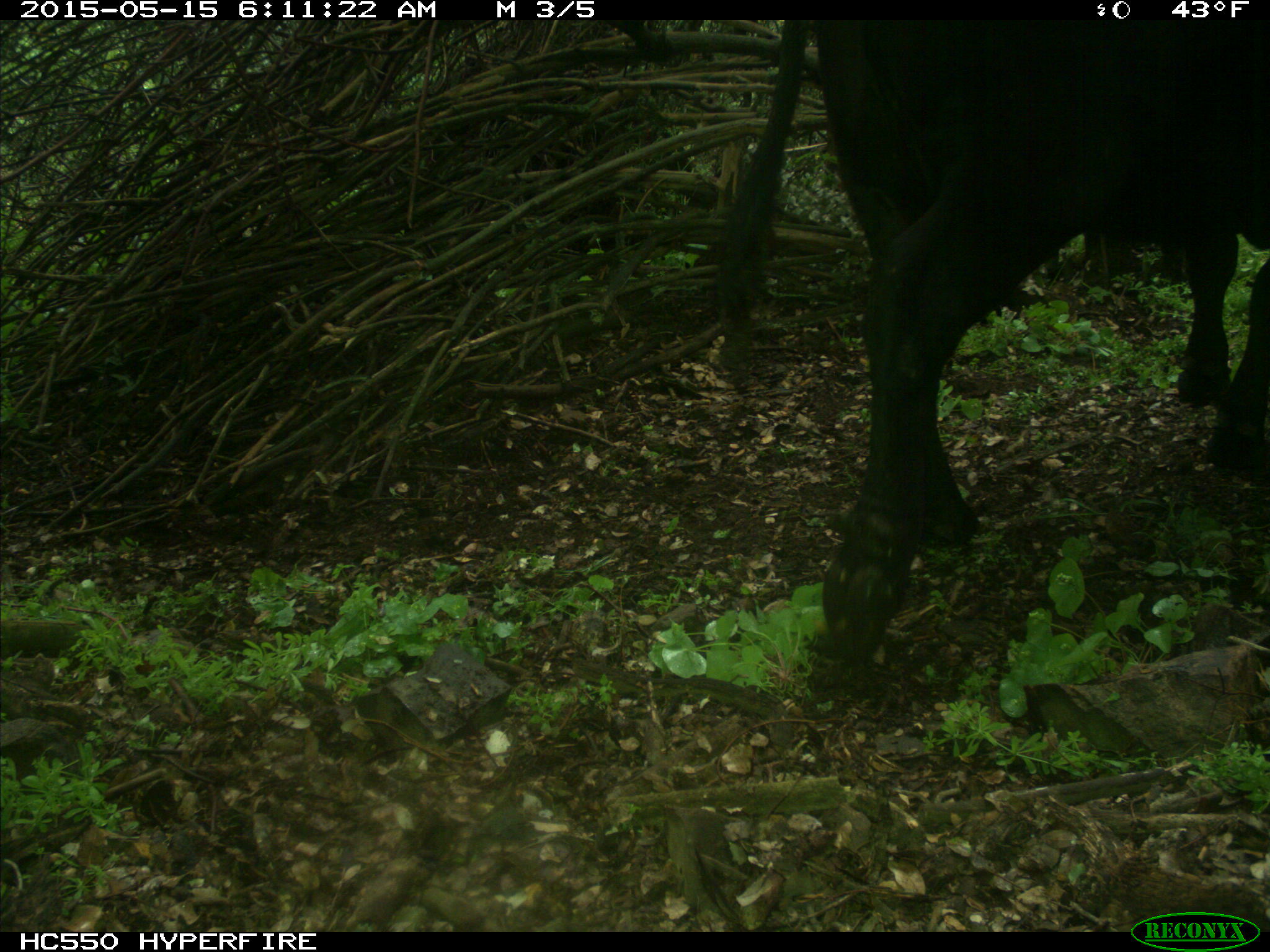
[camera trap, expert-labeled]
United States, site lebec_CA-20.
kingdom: Animalia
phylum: Chordata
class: Mammalia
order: Artiodactyla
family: Bovidae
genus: Bos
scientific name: Bos taurus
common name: domestic cow